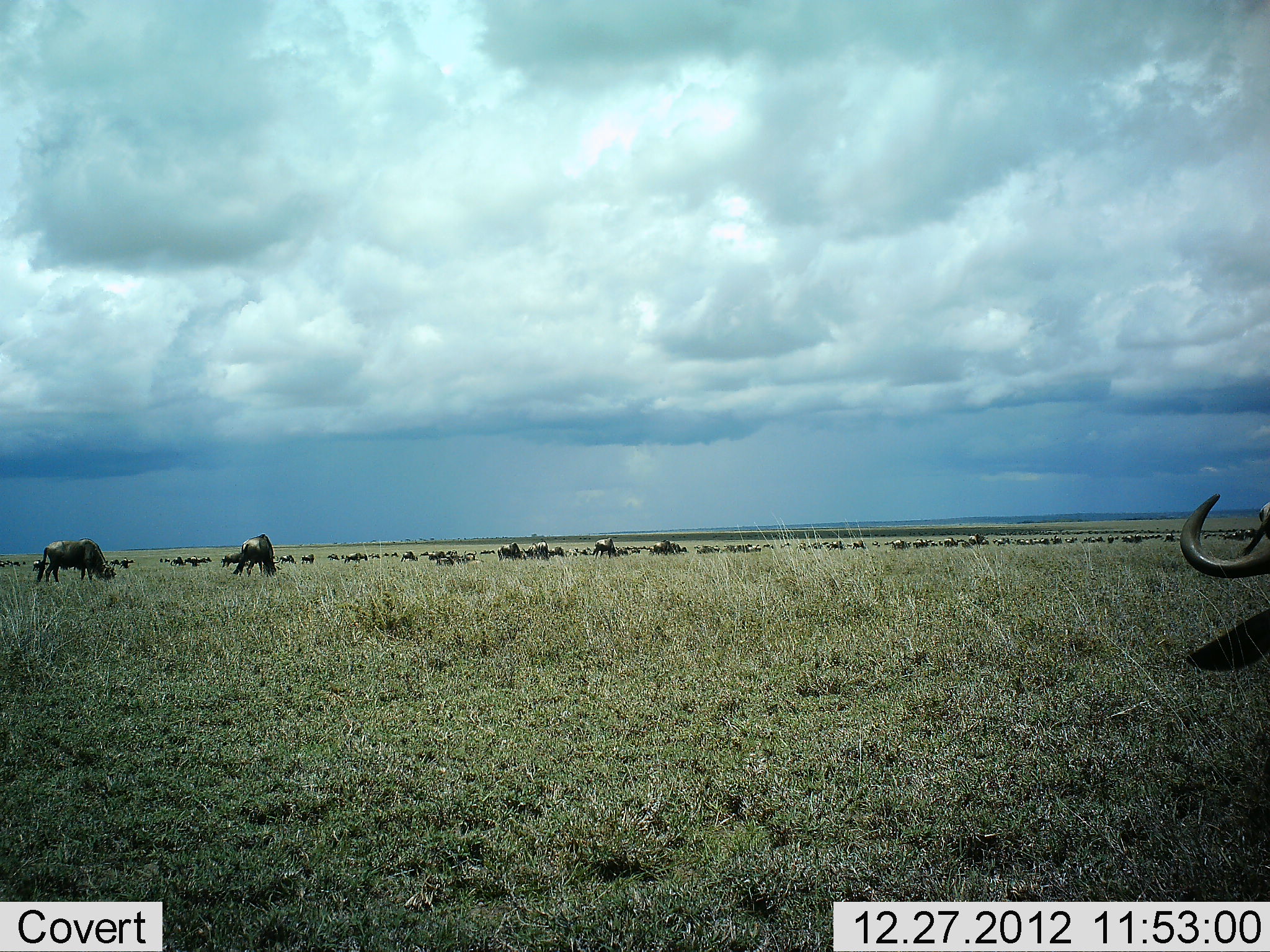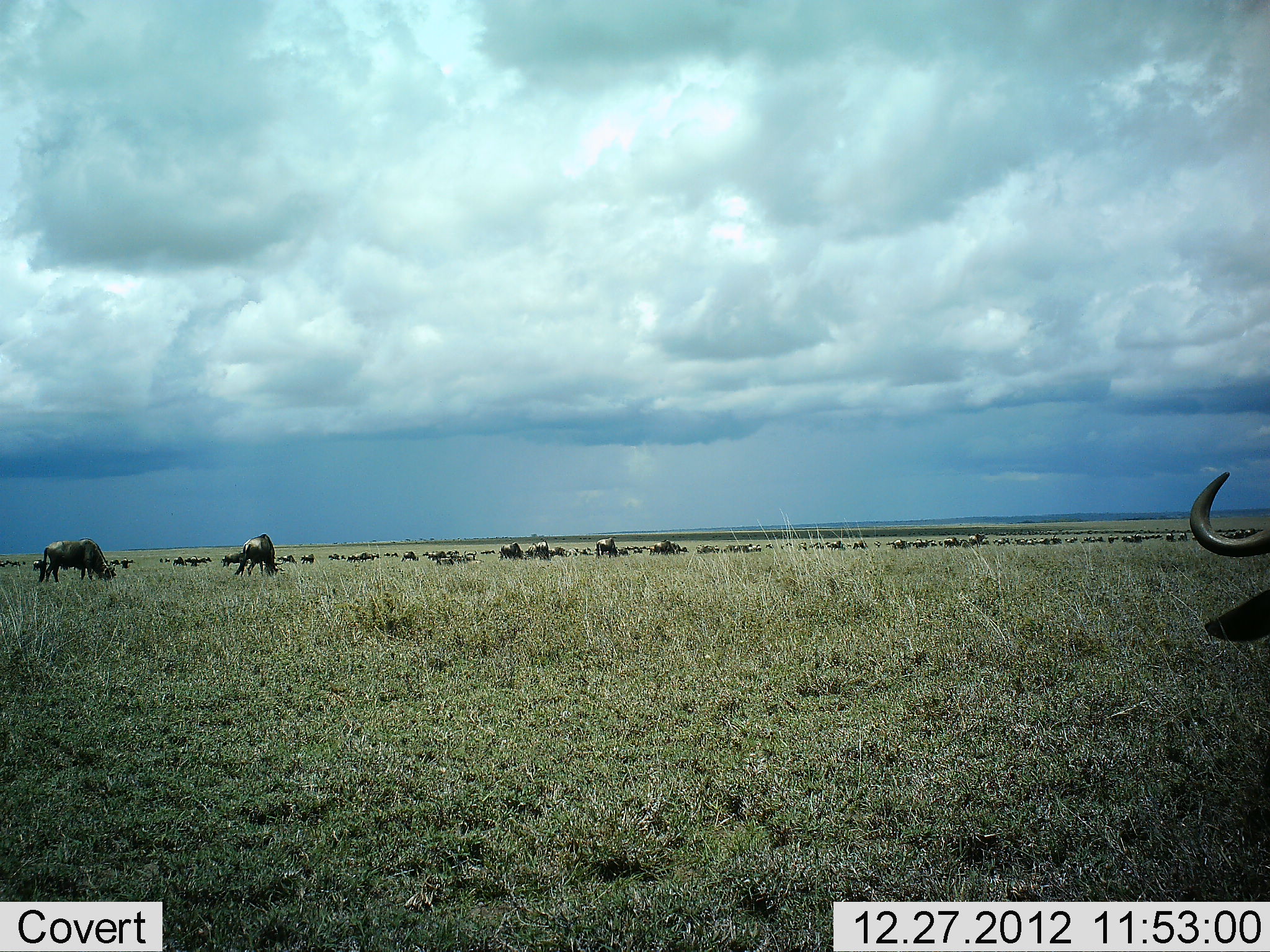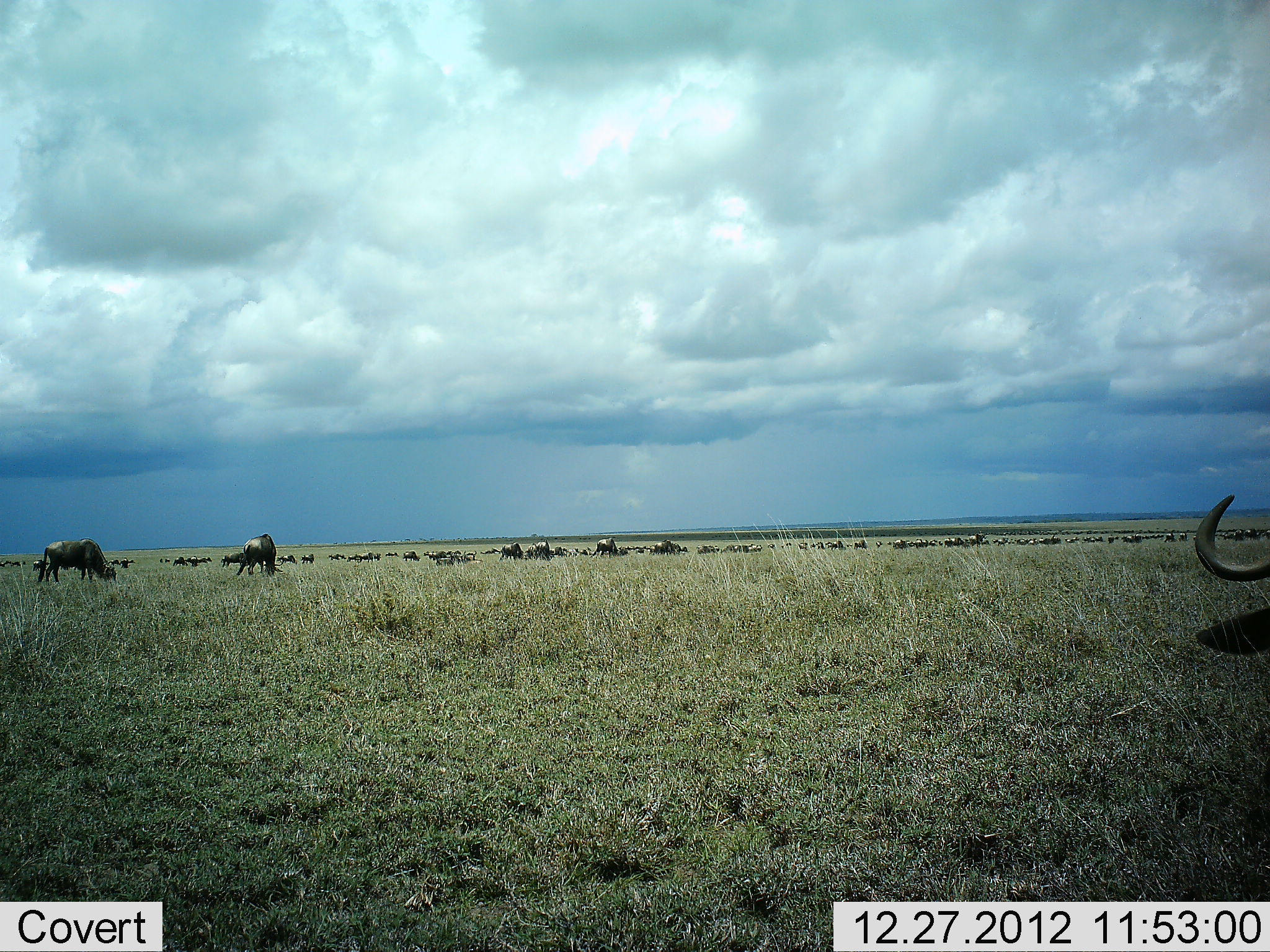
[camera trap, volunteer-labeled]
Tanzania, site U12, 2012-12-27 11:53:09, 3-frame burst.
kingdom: Animalia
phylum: Chordata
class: Mammalia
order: Artiodactyla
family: Bovidae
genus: Connochaetes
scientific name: Connochaetes taurinus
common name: blue wildebeest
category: wildebeest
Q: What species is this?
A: Wildebeest (blue wildebeest) (Connochaetes taurinus).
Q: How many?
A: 11-50.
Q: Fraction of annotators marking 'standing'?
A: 36%.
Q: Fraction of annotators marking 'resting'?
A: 0%.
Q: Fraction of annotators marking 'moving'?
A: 18%.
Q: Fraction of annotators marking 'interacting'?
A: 0%.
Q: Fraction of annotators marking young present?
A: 0%.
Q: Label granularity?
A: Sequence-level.